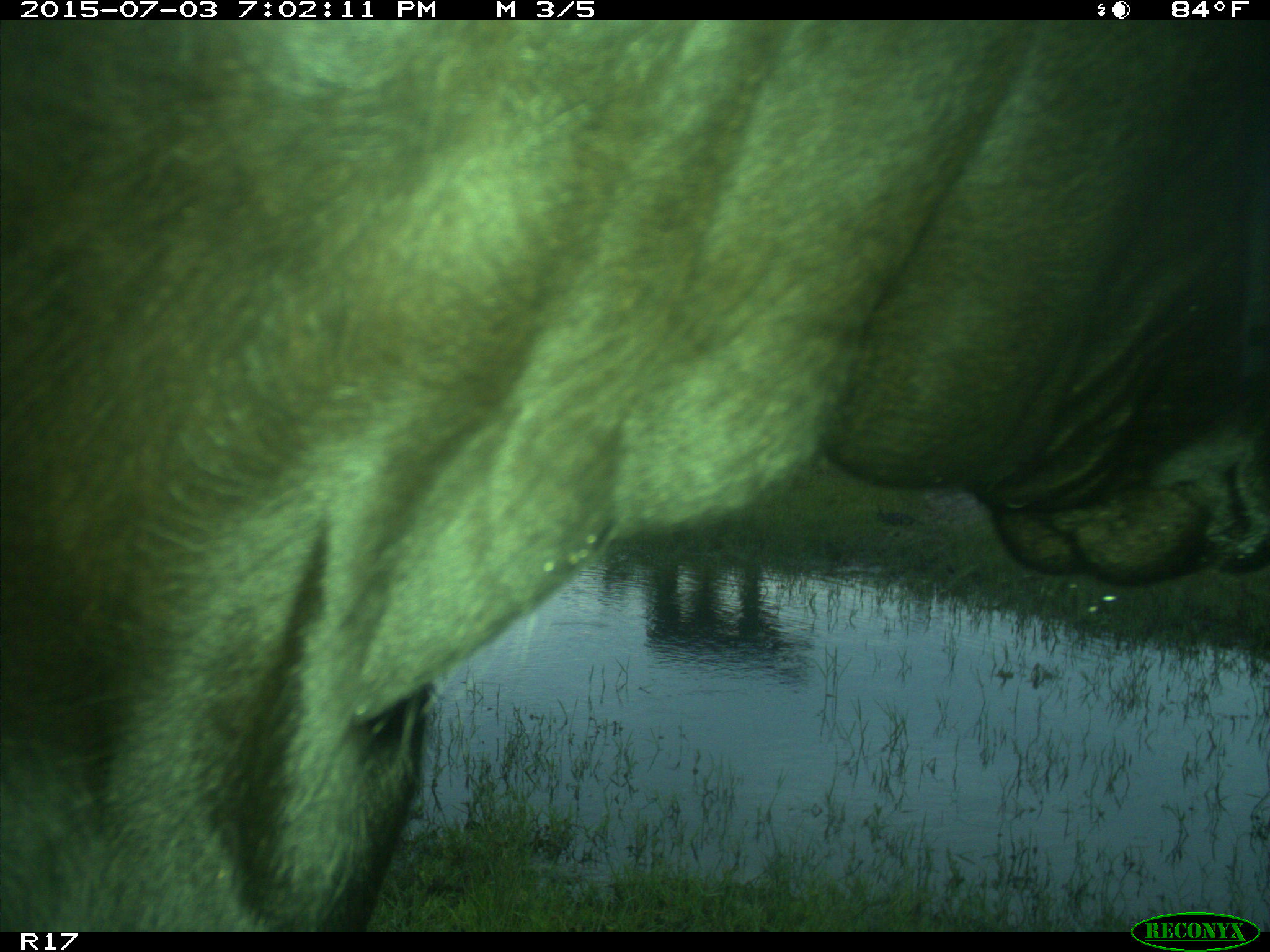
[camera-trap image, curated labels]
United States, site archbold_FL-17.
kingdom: Animalia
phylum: Chordata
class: Mammalia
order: Artiodactyla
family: Bovidae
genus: Bos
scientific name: Bos taurus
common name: domestic cow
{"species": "Bos taurus (domestic cow)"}